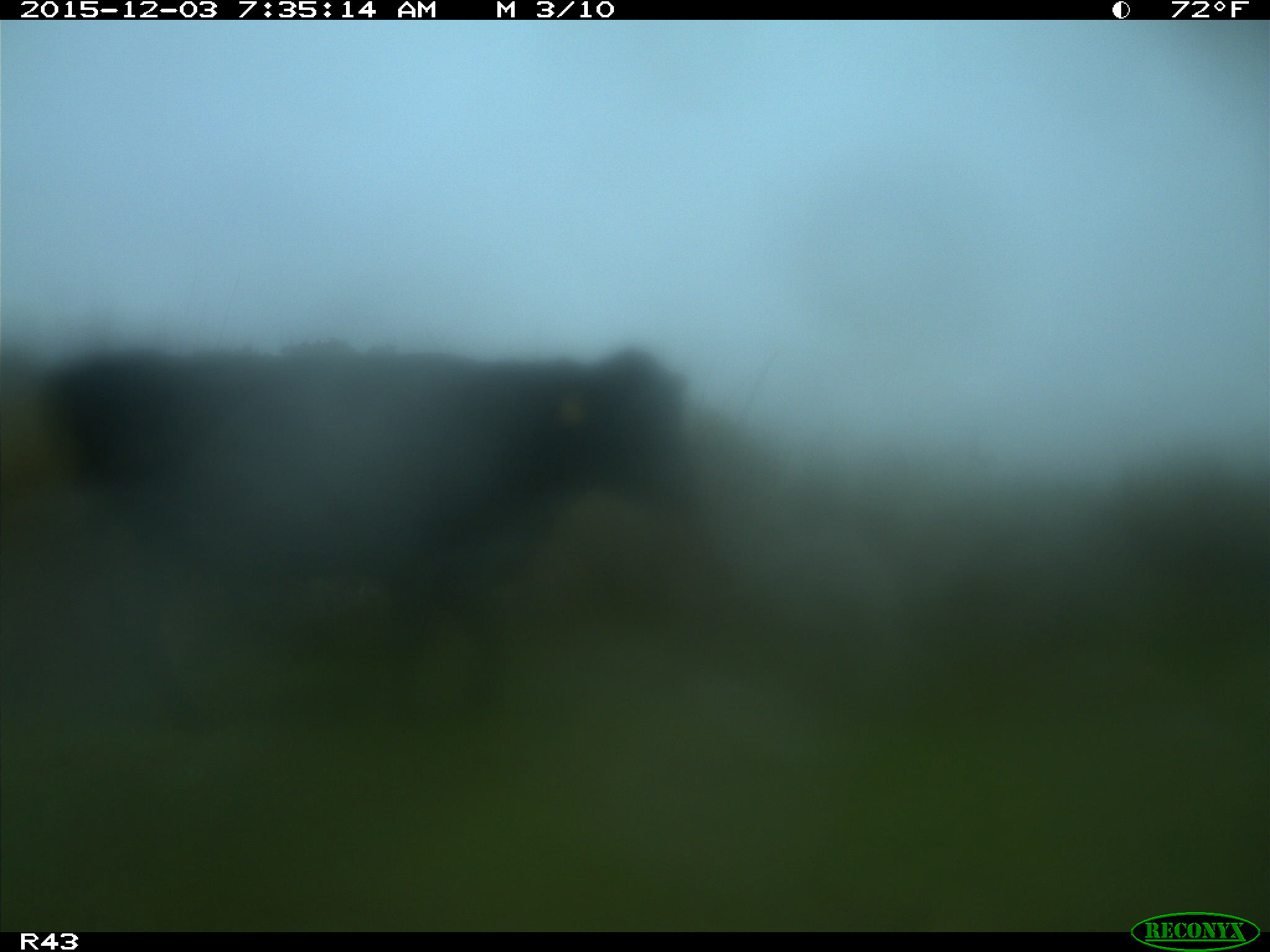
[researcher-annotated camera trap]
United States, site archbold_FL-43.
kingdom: Animalia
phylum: Chordata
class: Mammalia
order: Artiodactyla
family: Bovidae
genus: Bos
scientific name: Bos taurus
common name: domestic cow